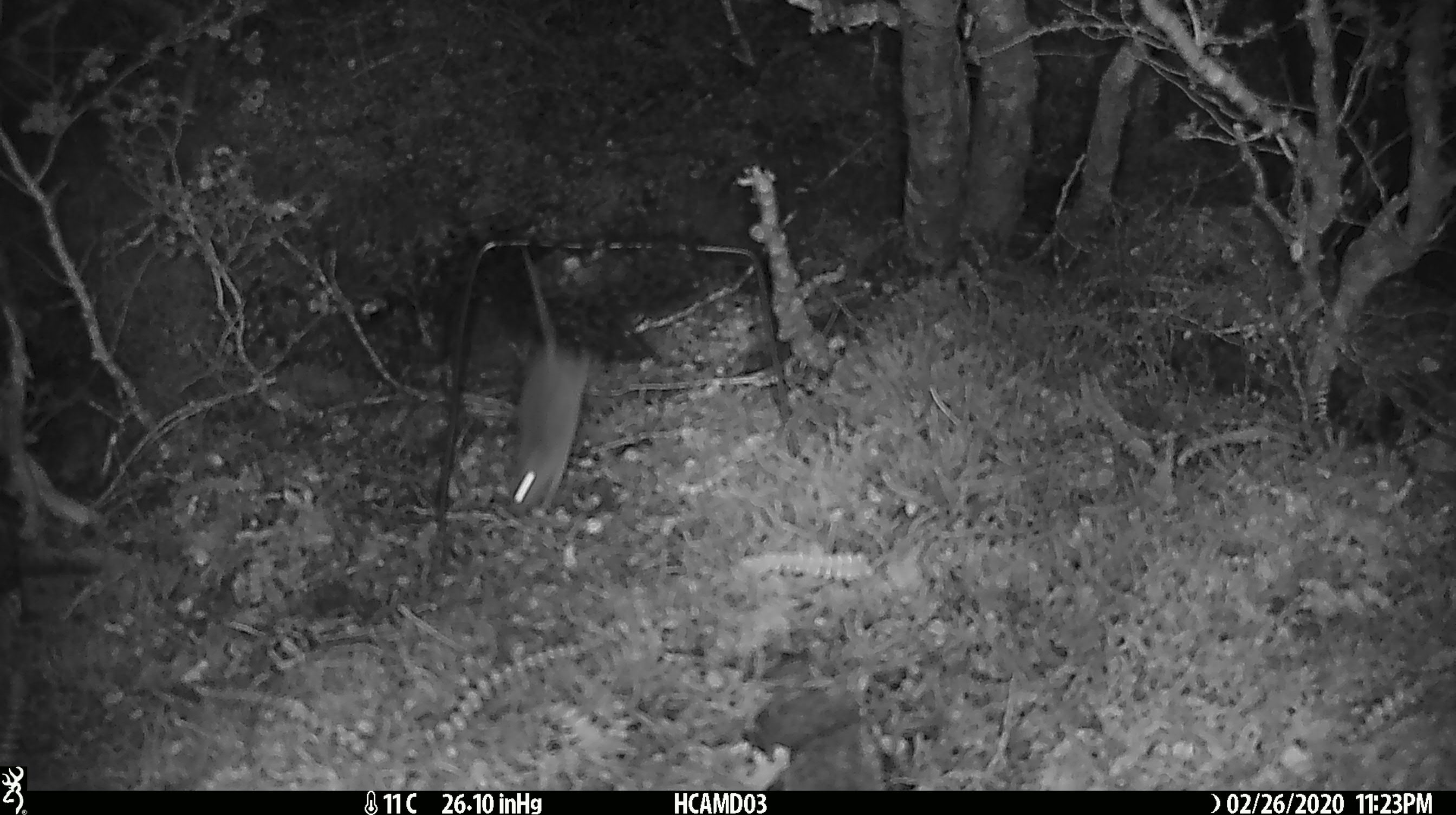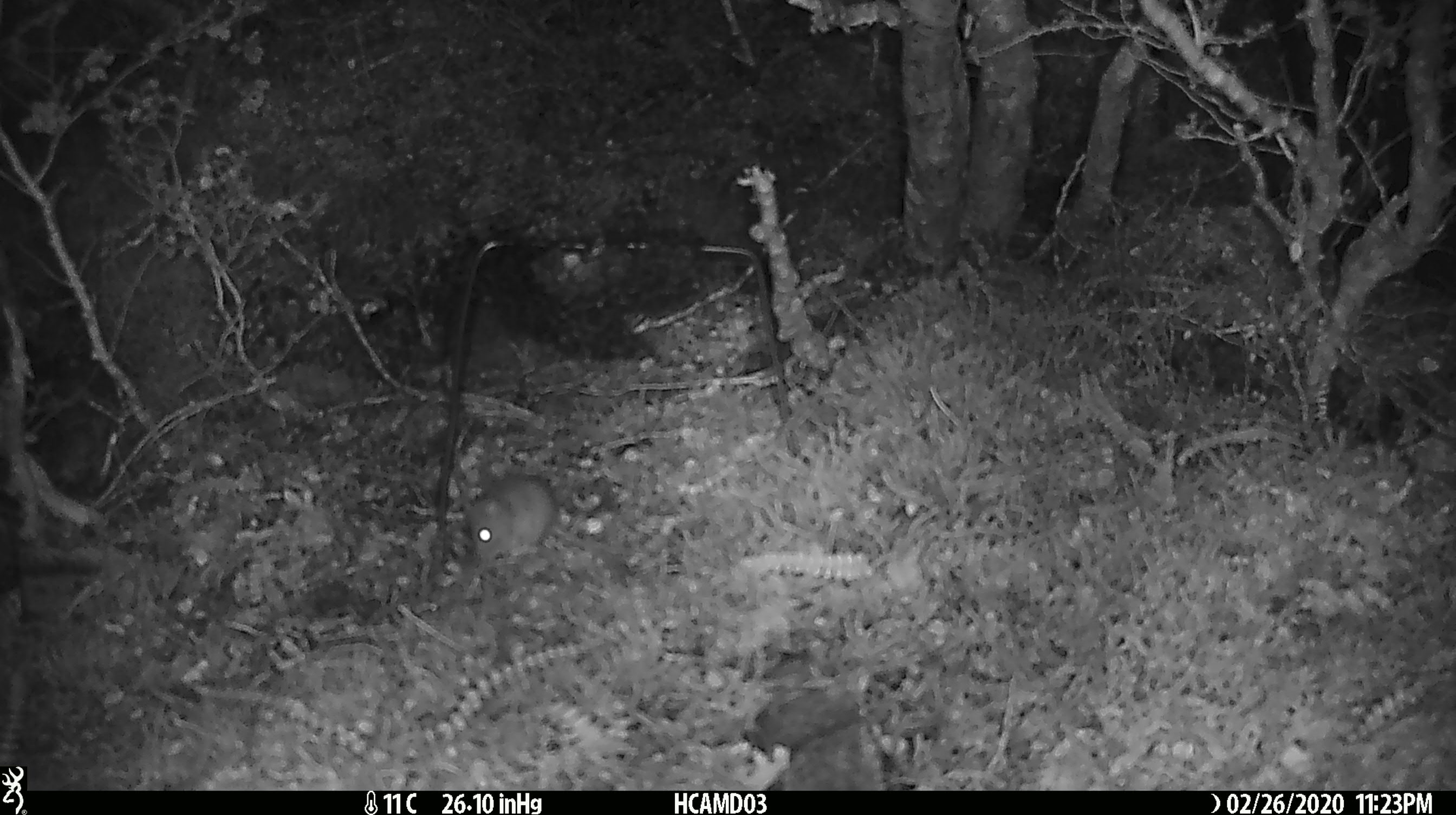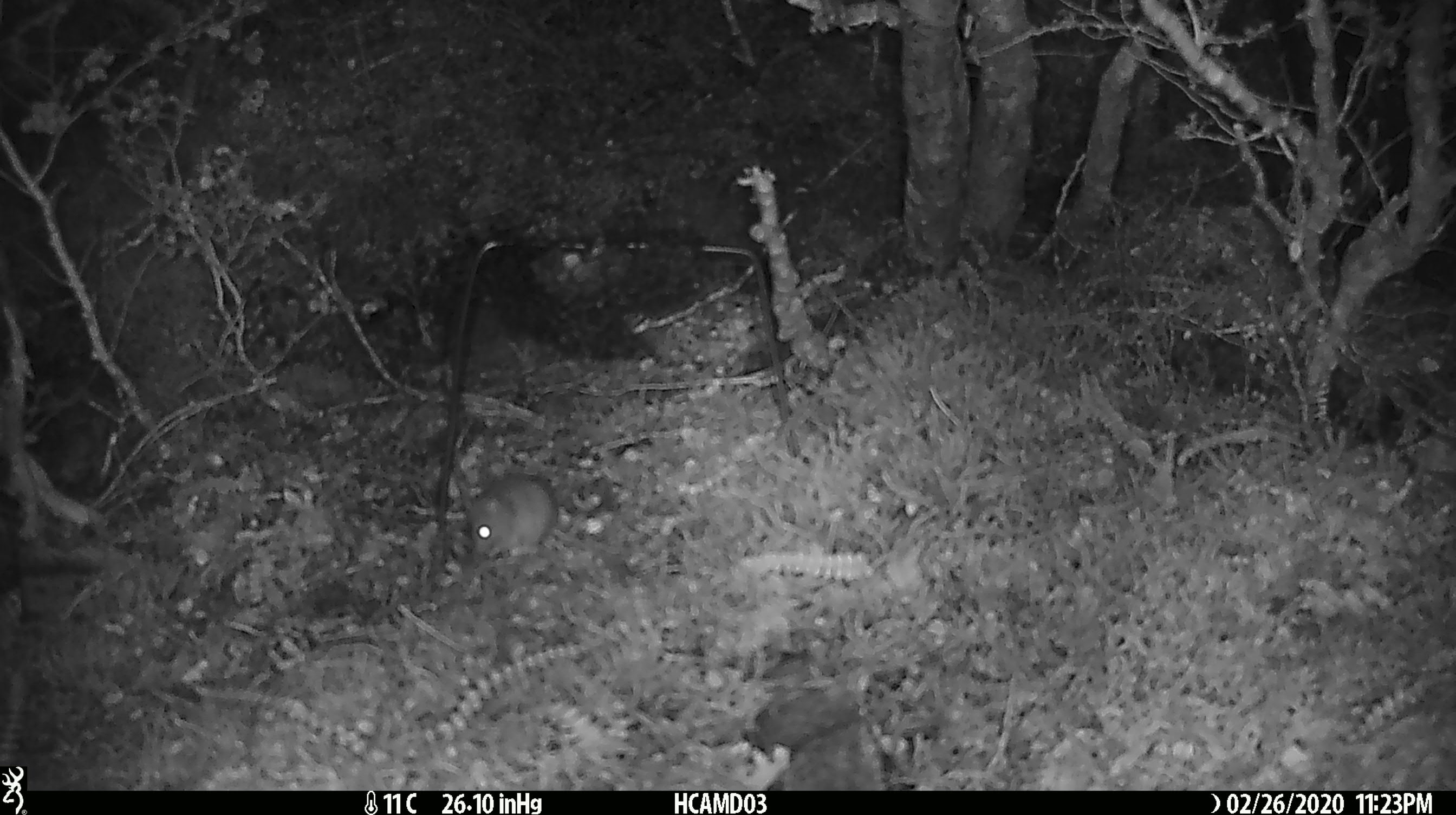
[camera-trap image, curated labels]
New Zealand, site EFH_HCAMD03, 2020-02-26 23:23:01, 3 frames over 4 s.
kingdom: Animalia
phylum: Chordata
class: Mammalia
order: Rodentia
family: Muridae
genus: Mus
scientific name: Mus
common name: mouse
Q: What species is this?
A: Mouse (Mus).